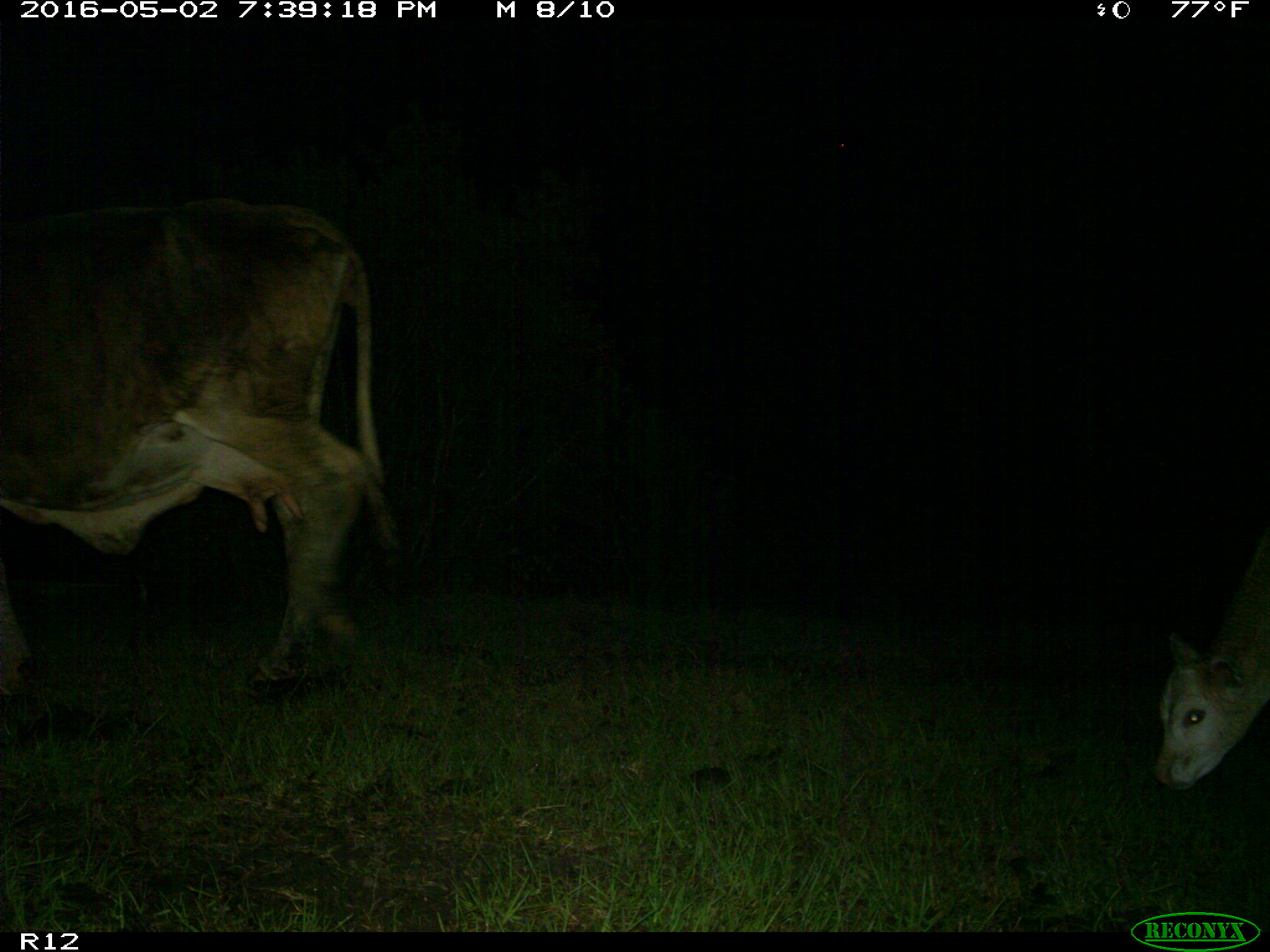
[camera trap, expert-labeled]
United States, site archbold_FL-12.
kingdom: Animalia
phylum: Chordata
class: Mammalia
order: Artiodactyla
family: Bovidae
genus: Bos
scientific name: Bos taurus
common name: domestic cow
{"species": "Bos taurus (domestic cow)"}